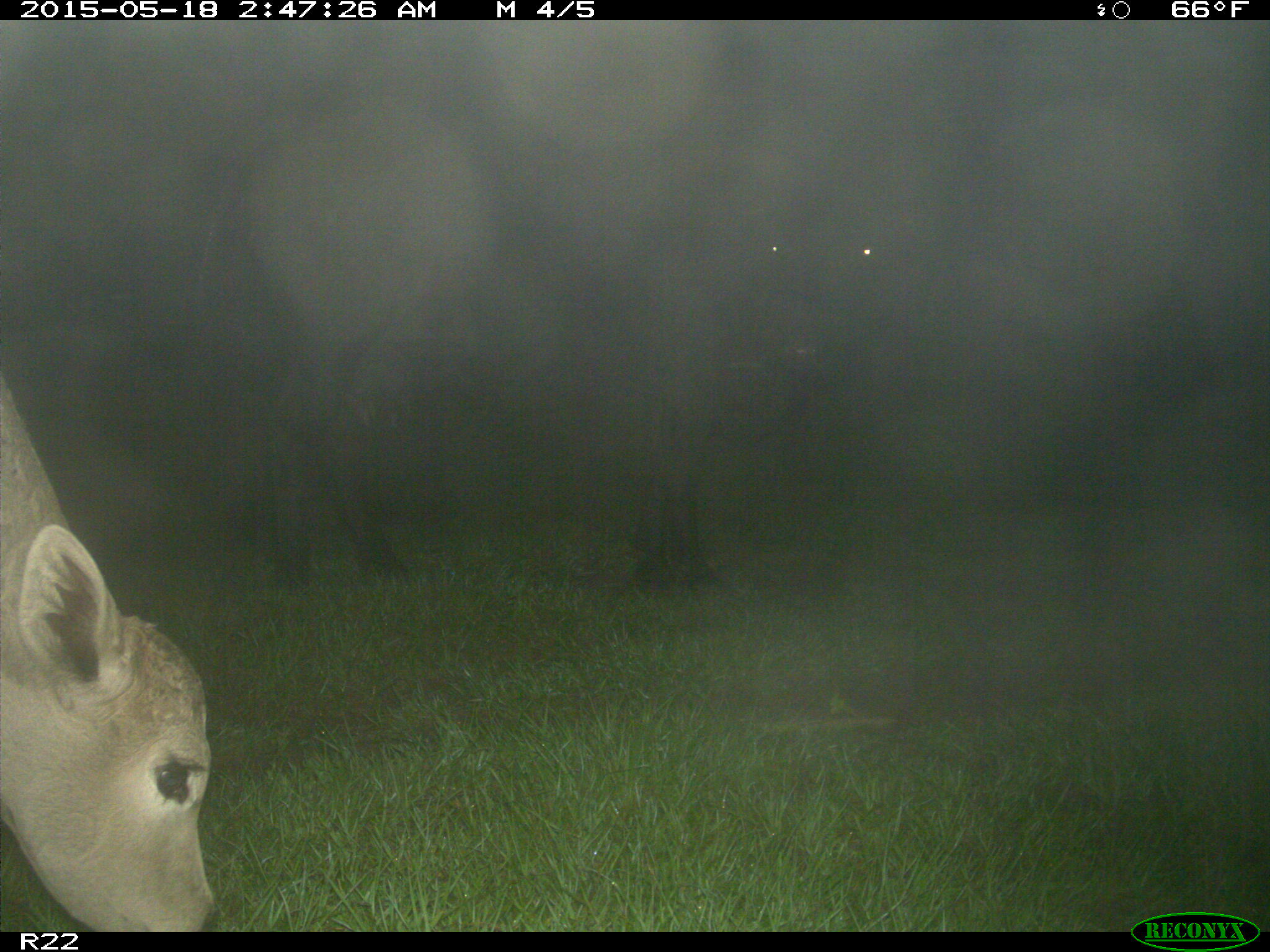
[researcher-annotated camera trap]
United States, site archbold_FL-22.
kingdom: Animalia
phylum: Chordata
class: Mammalia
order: Artiodactyla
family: Bovidae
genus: Bos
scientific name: Bos taurus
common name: domestic cow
Bos taurus (domestic cow).